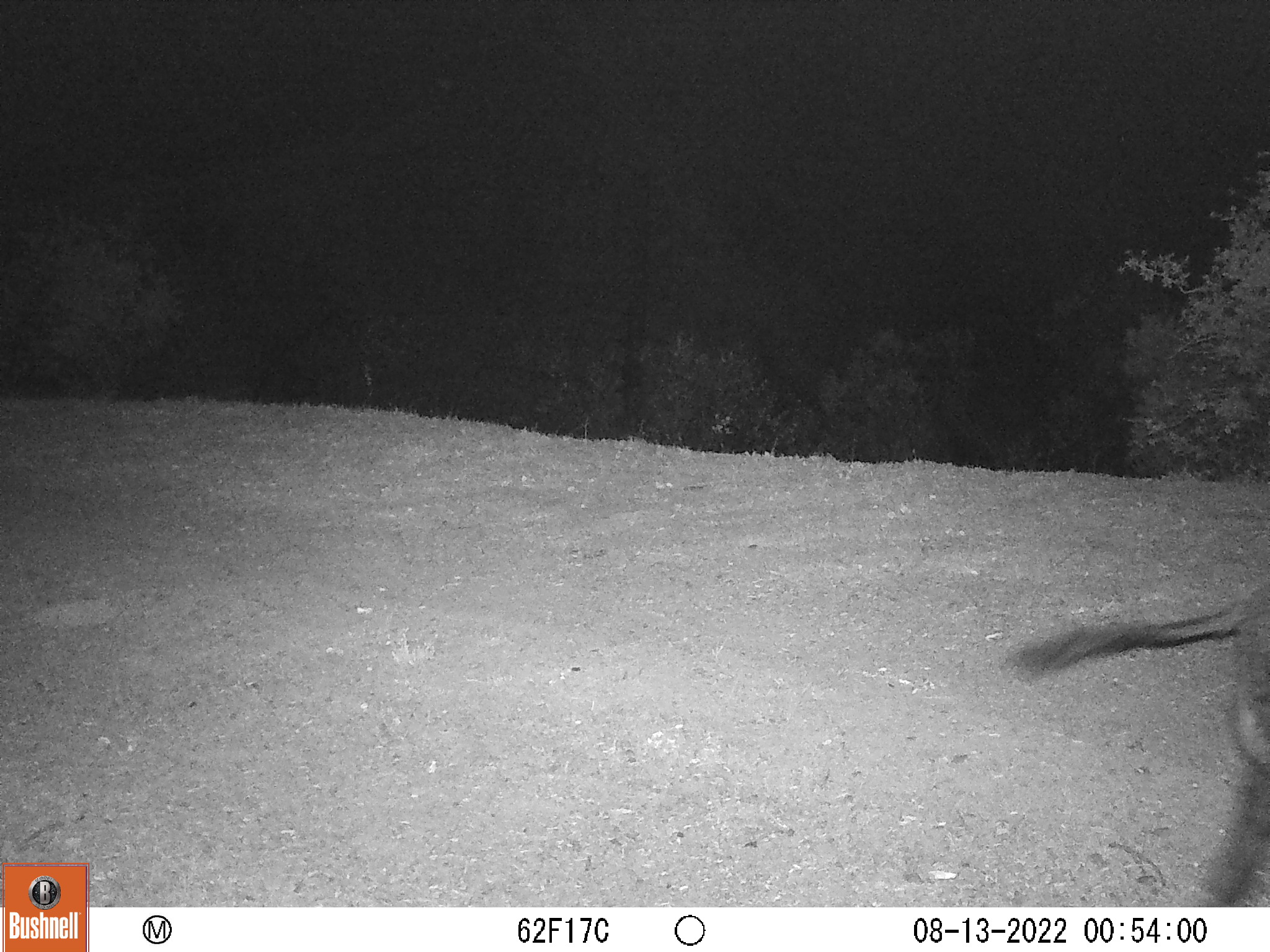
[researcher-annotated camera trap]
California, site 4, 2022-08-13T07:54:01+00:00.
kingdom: Animalia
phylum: Chordata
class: Mammalia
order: Artiodactyla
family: Suidae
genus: Sus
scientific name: Sus scrofa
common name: wild boar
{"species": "wild boar (Sus scrofa)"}